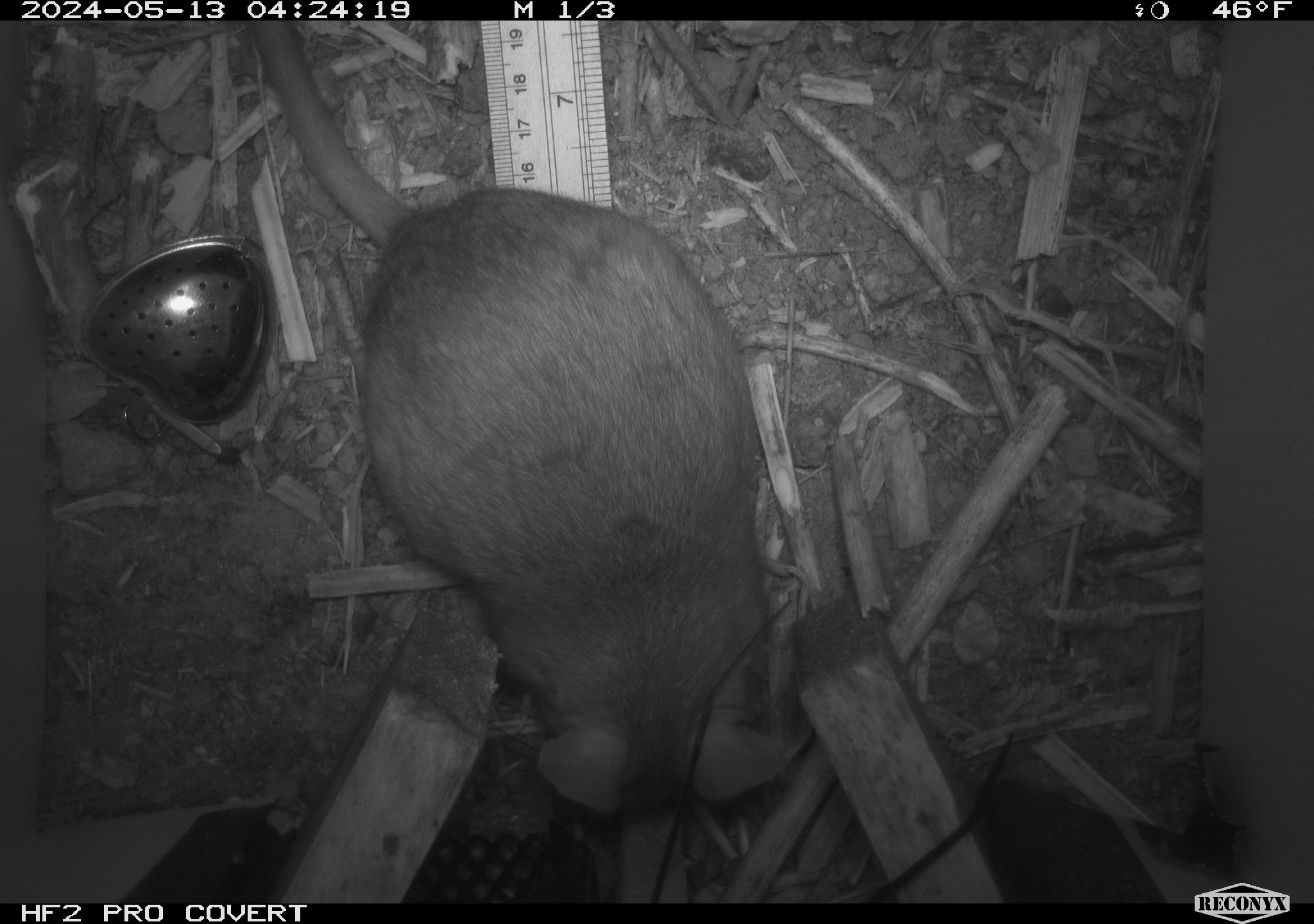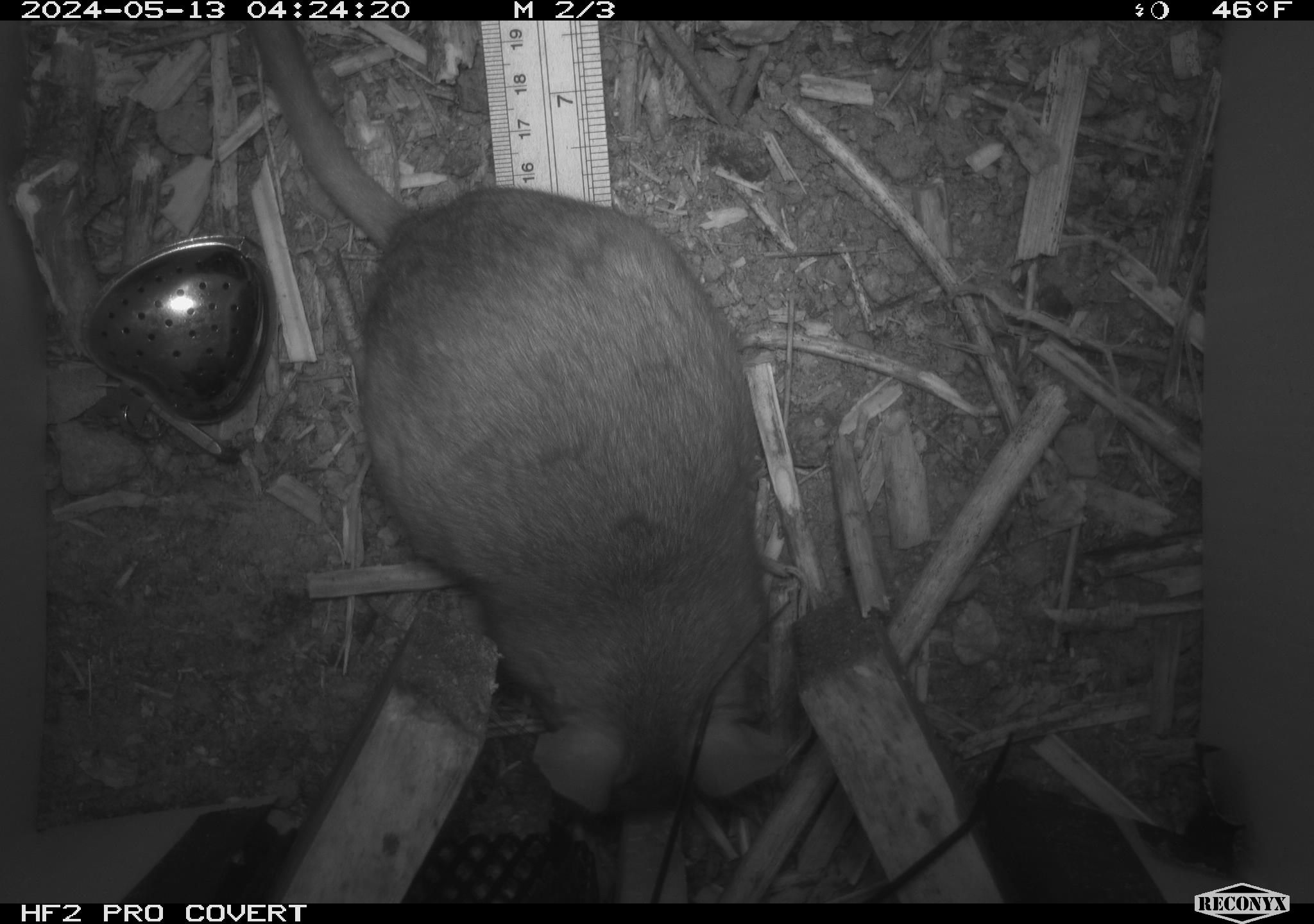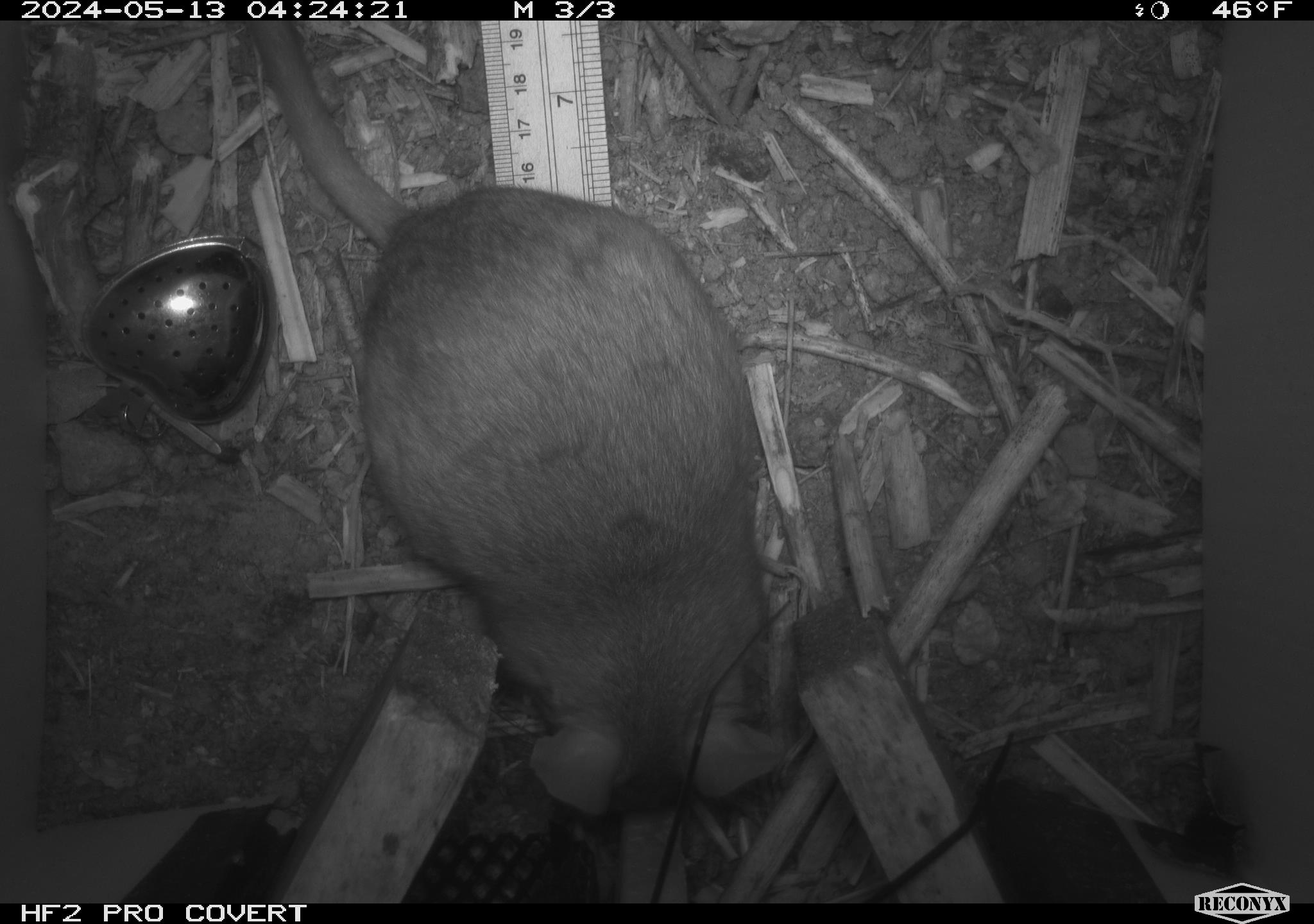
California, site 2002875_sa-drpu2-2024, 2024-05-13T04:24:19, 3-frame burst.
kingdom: Animalia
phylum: Chordata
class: Mammalia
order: Rodentia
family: Cricetidae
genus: Neotoma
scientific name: Neotoma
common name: pack rat or woodrat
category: neotoma species